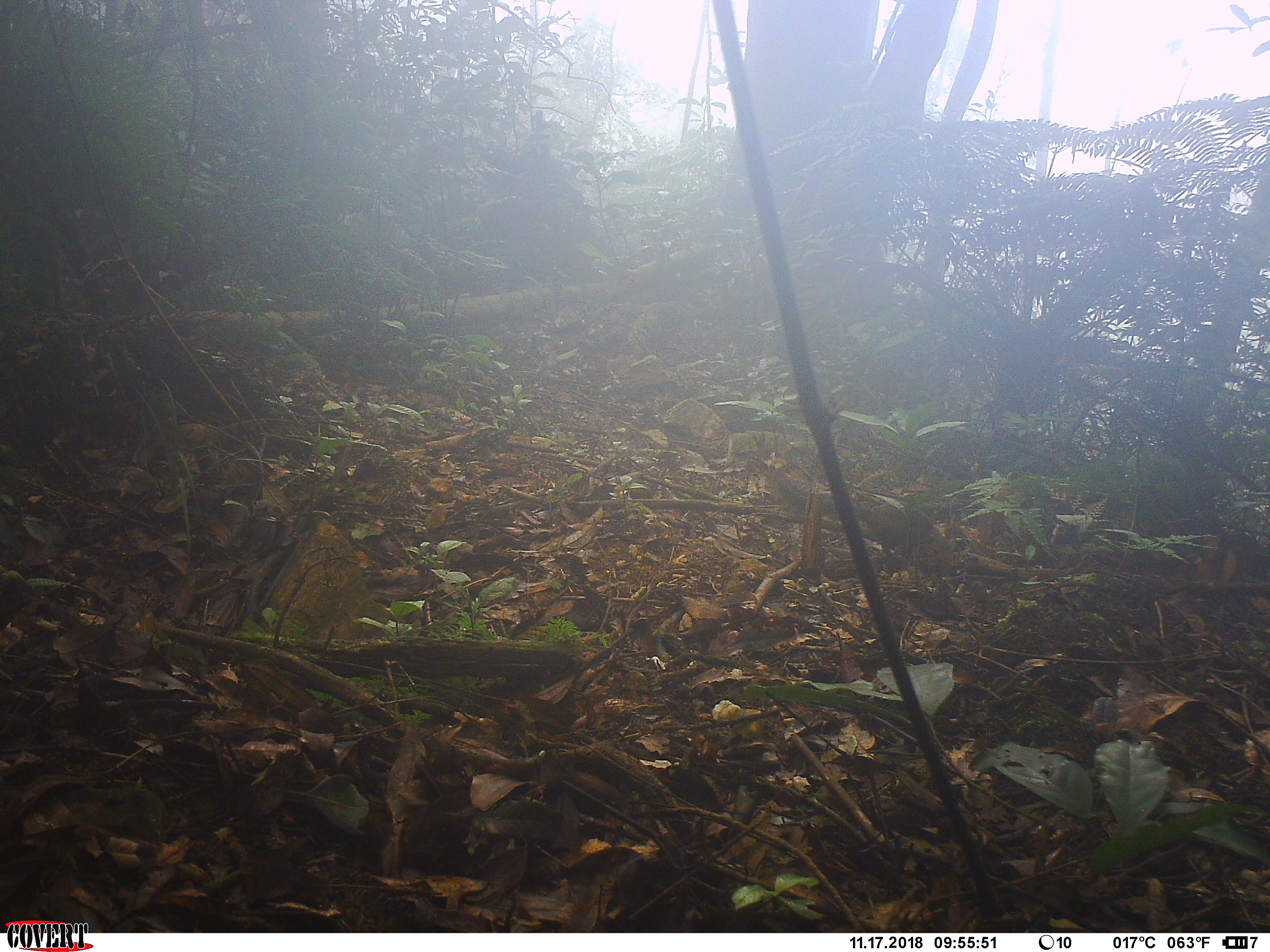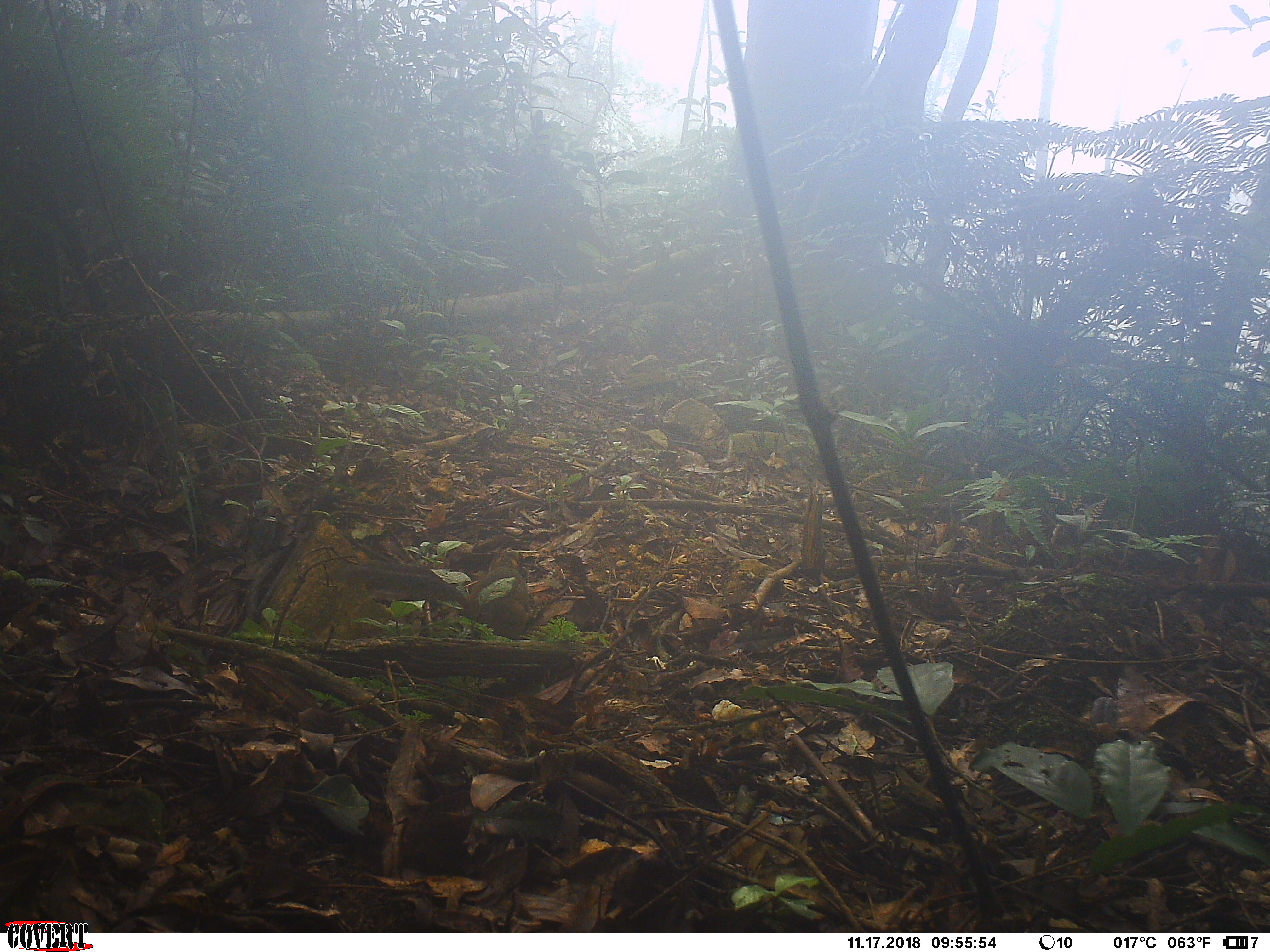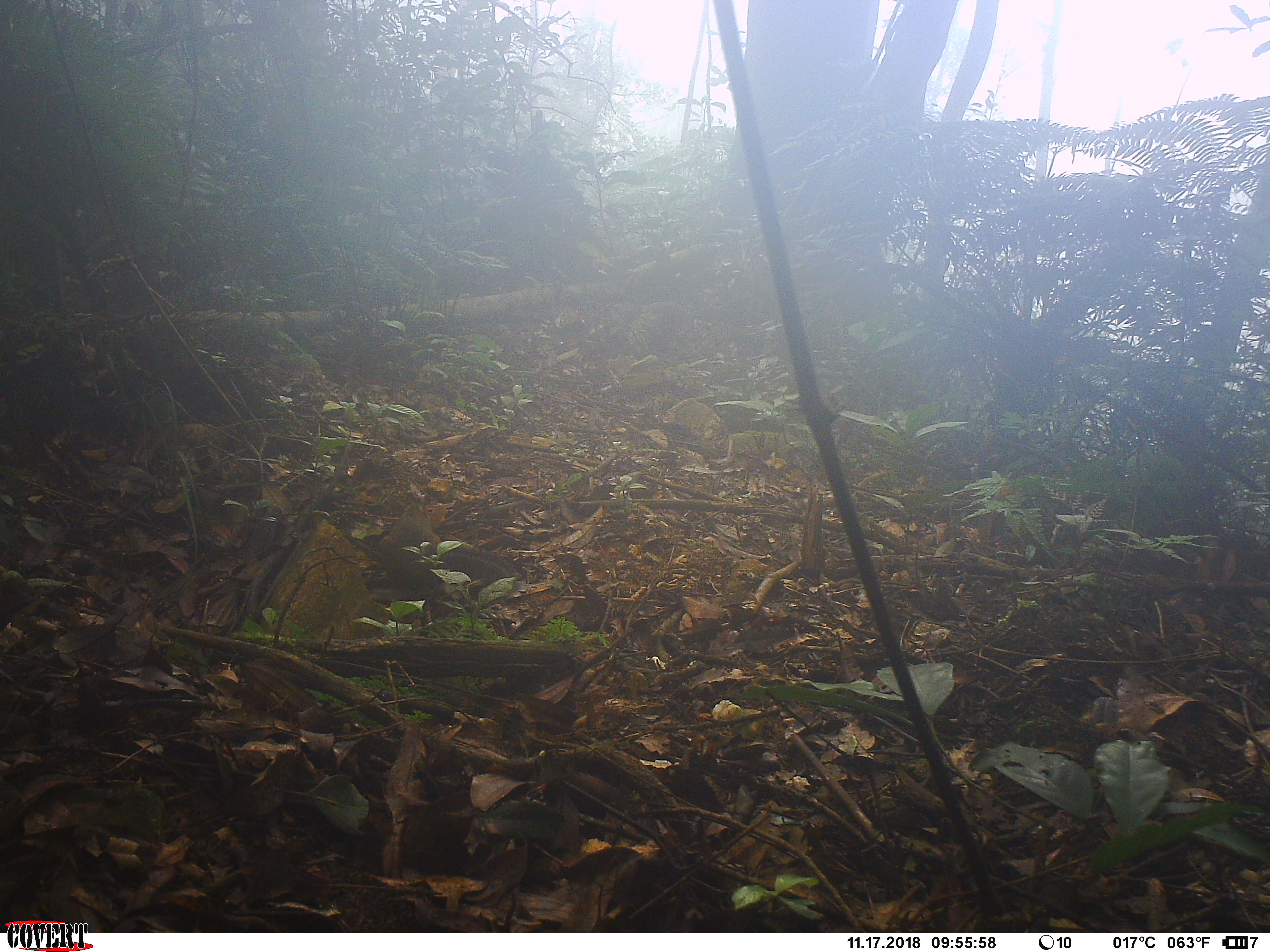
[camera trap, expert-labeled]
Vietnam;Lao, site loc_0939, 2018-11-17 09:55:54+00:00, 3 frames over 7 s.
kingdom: Animalia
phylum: Chordata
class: Mammalia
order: Rodentia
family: Sciuridae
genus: Dremomys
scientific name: Dremomys rufigenis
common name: red-cheeked squirrel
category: red cheeked squirrel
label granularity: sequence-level